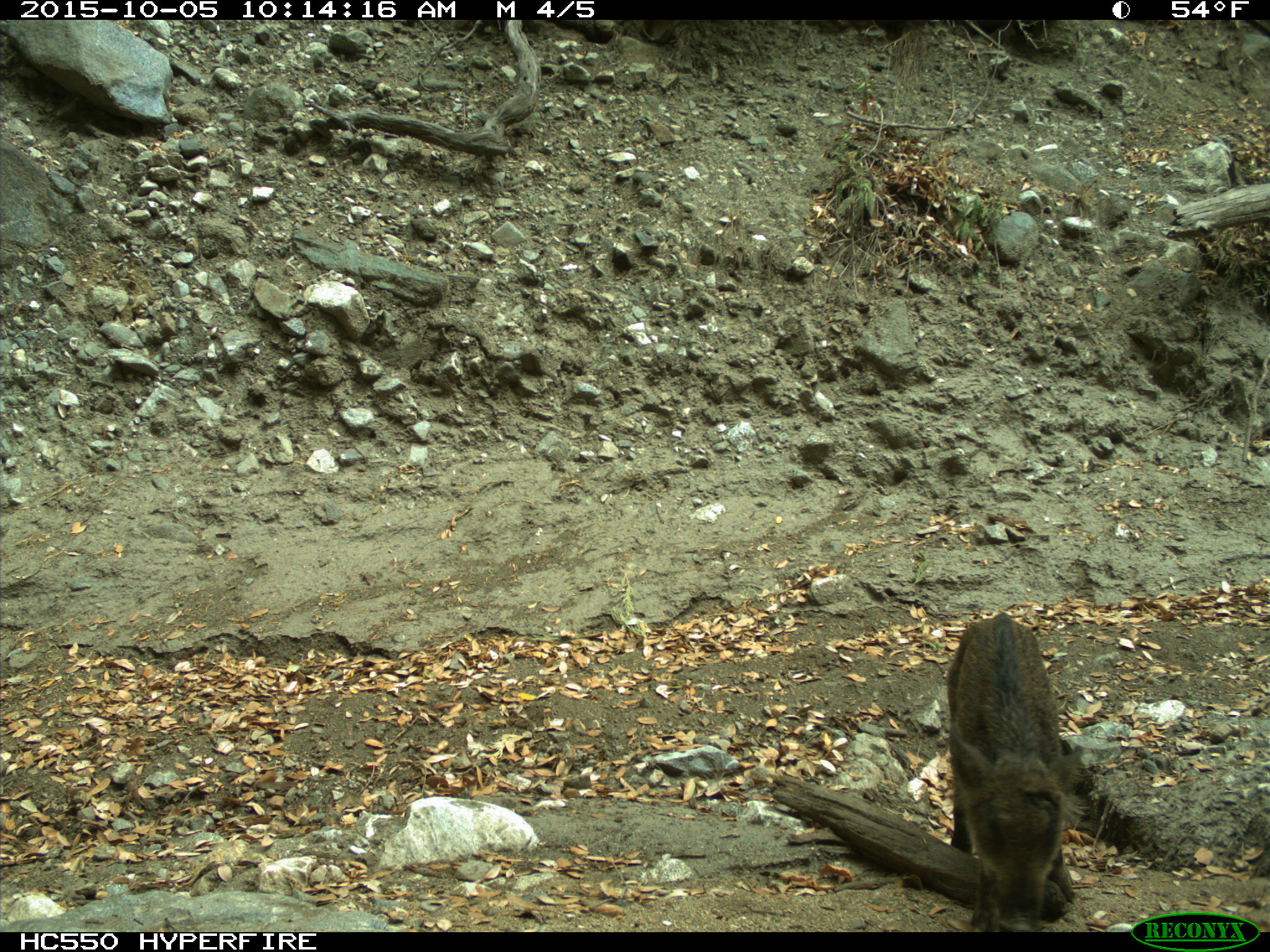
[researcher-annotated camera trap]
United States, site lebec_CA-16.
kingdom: Animalia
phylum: Chordata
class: Mammalia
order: Artiodactyla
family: Suidae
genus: Sus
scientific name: Sus scrofa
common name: wild boar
Sus scrofa (wild boar).